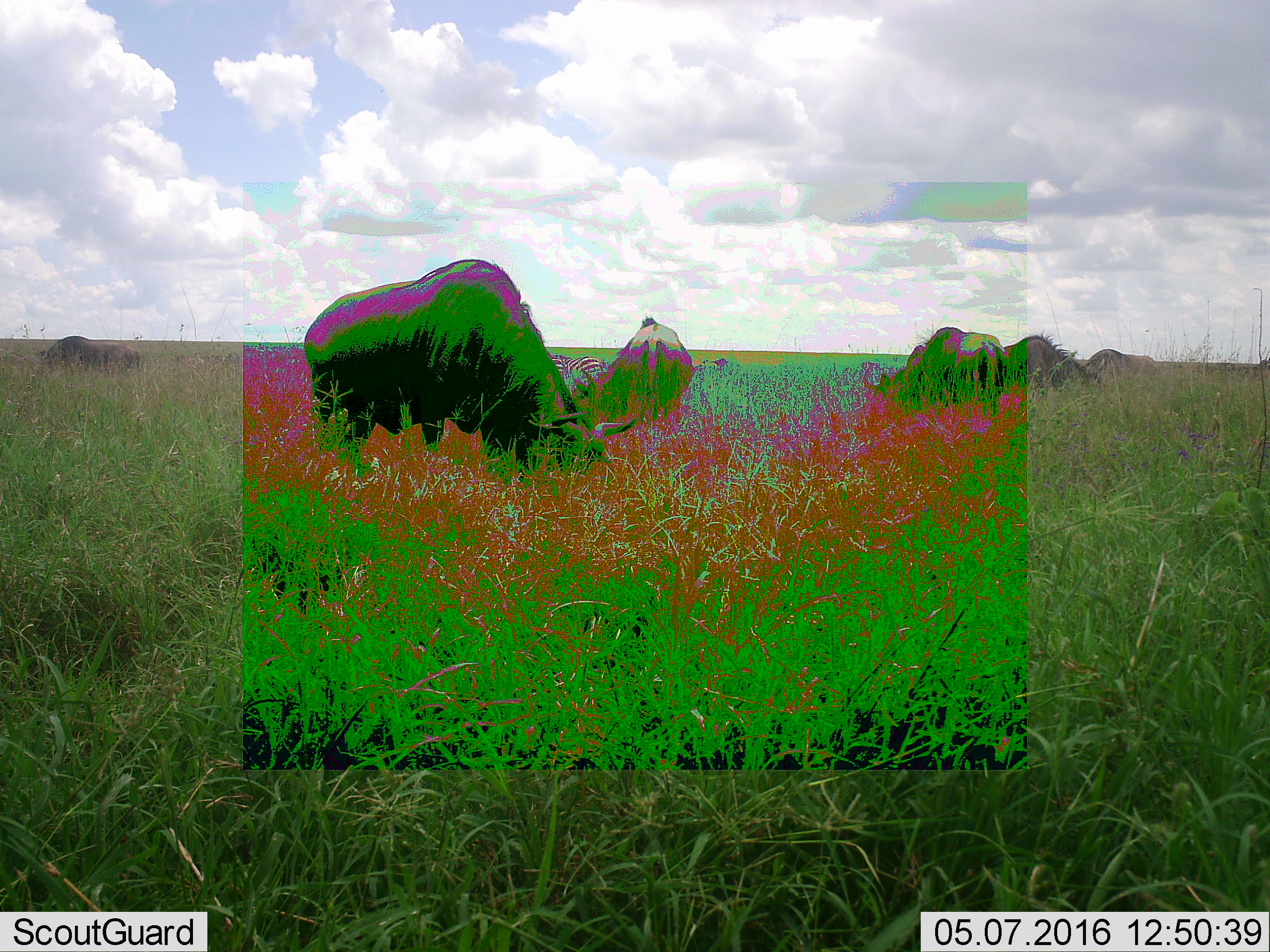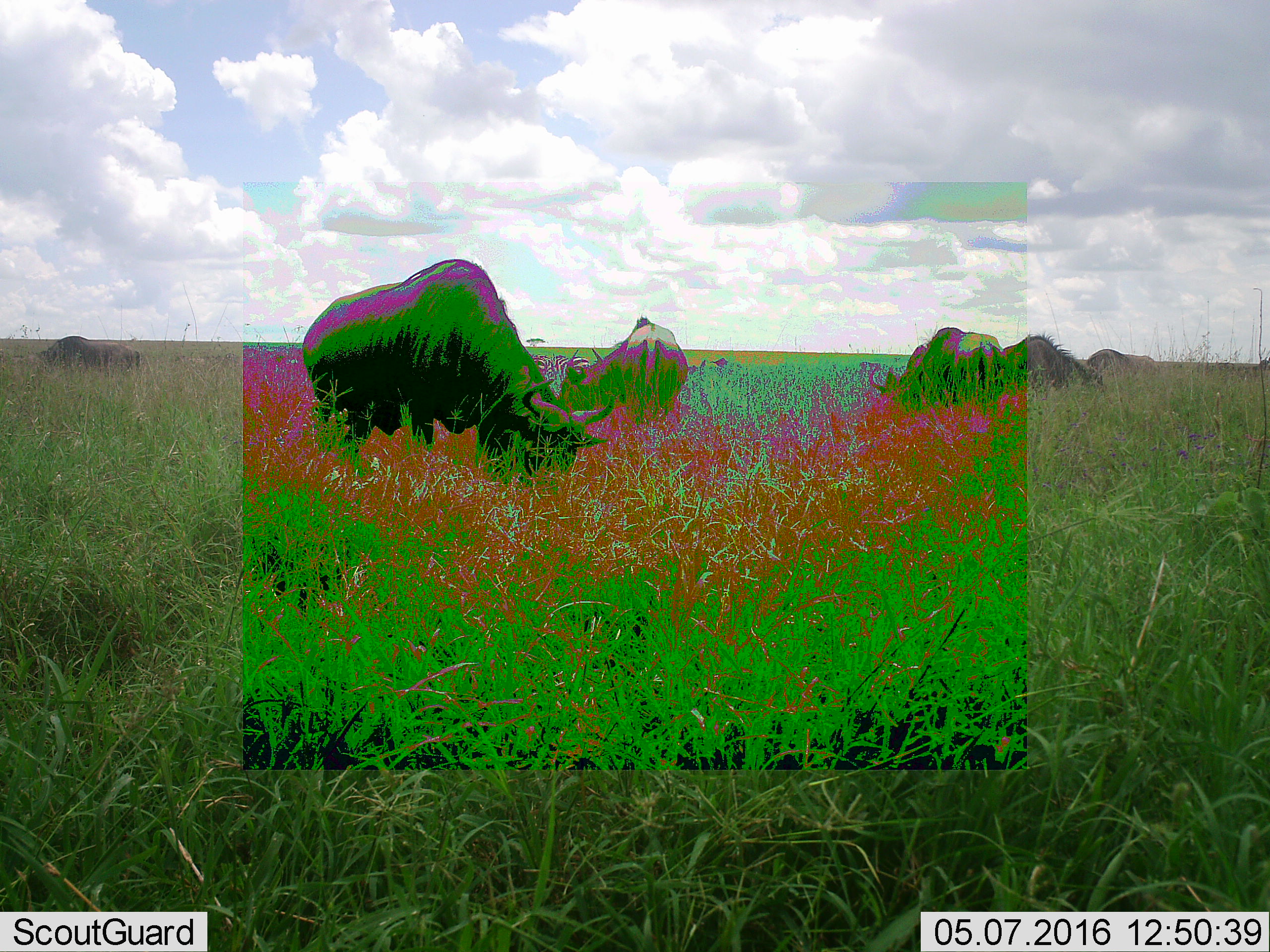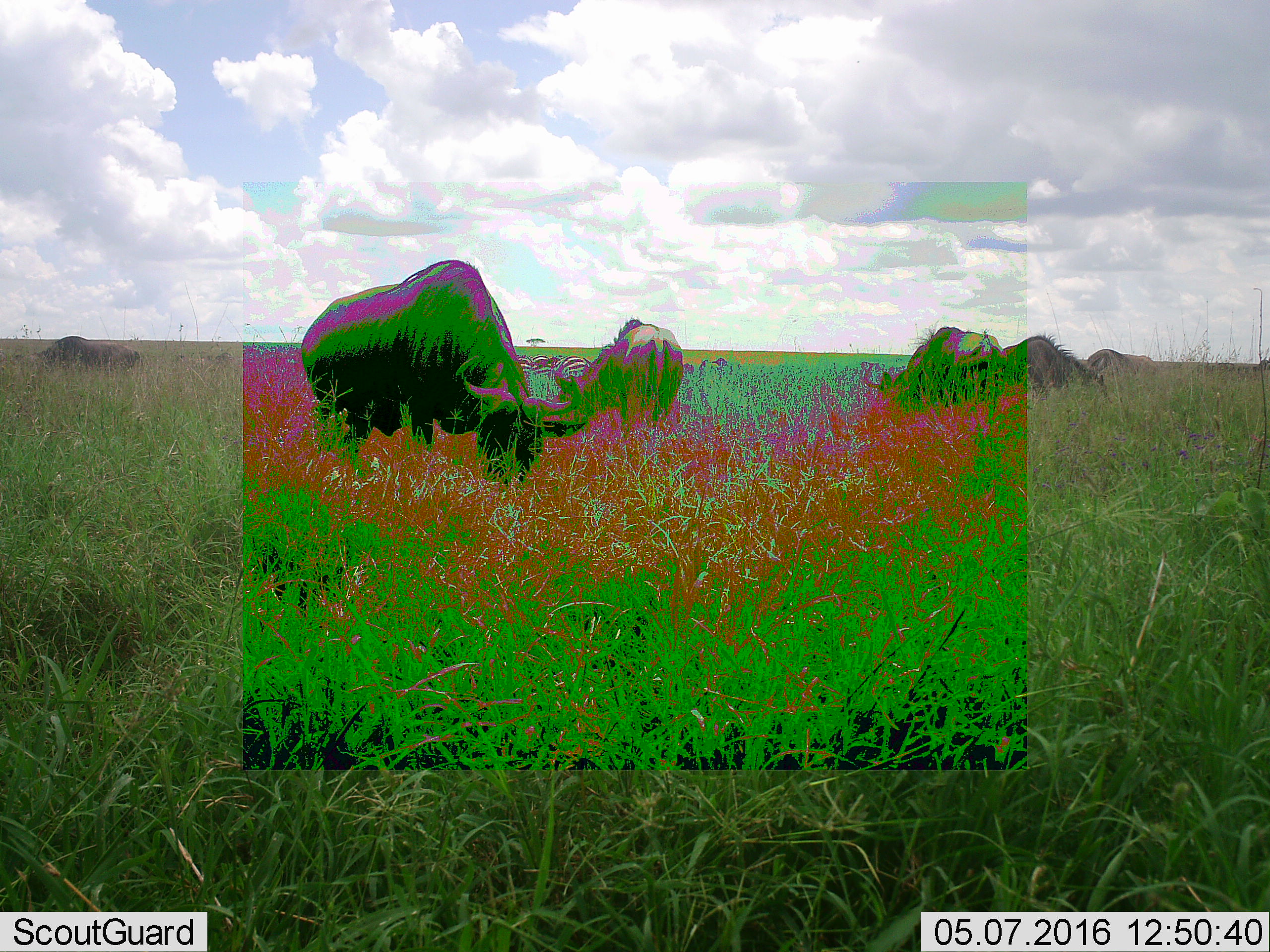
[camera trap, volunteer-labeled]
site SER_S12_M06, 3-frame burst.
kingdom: Animalia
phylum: Chordata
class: Mammalia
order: Artiodactyla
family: Bovidae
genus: Connochaetes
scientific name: Connochaetes taurinus taurinus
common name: blue wildebeest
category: wildebeestblue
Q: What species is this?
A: Wildebeestblue (blue wildebeest) (Connochaetes taurinus taurinus).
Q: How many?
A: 6.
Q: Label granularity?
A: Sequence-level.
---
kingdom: Animalia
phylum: Chordata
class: Mammalia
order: Perissodactyla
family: Equidae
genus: Equus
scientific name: Equus quagga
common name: plains zebra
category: zebraplains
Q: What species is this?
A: Zebraplains (plains zebra) (Equus quagga).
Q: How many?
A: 2.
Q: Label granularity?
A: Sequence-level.